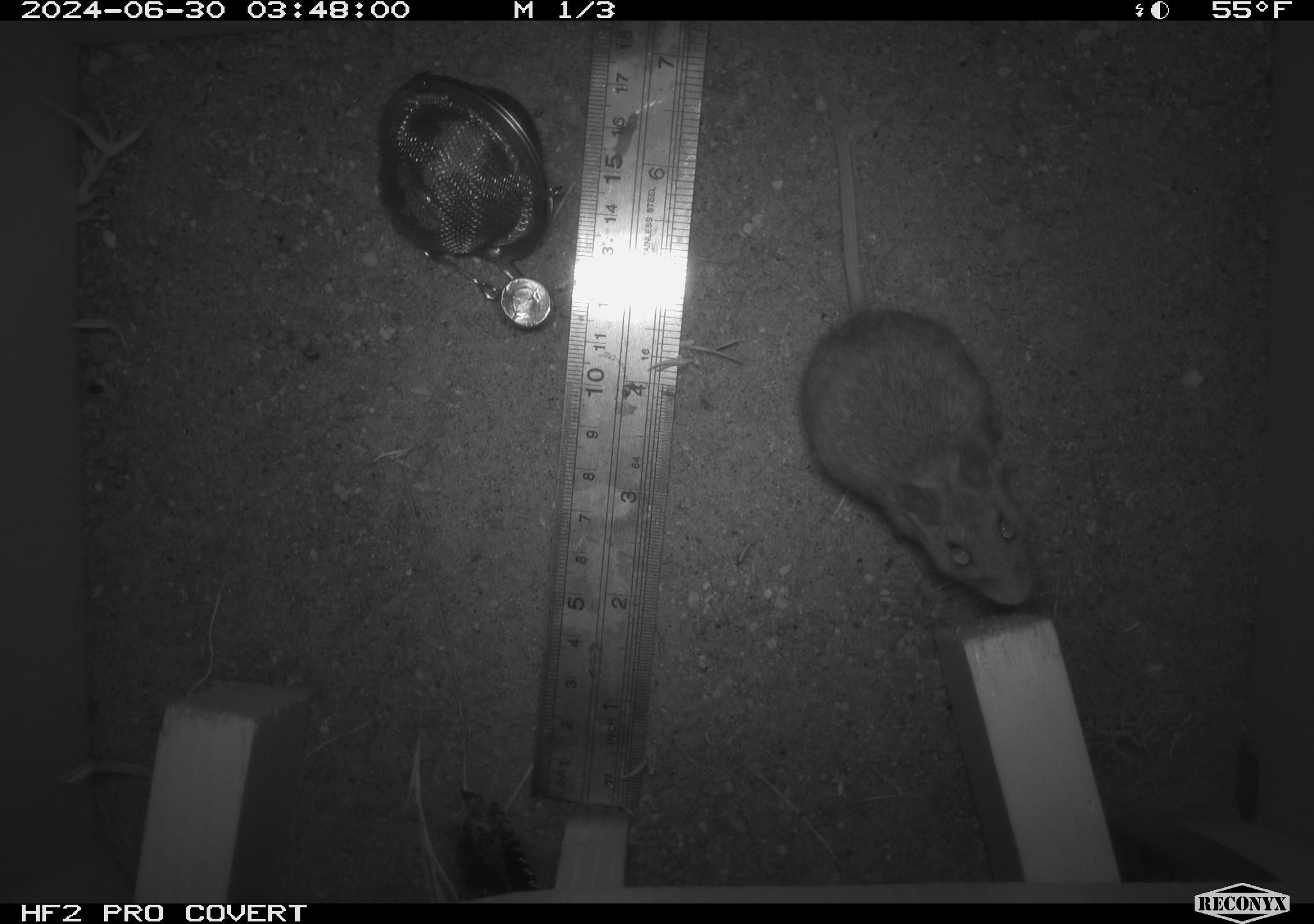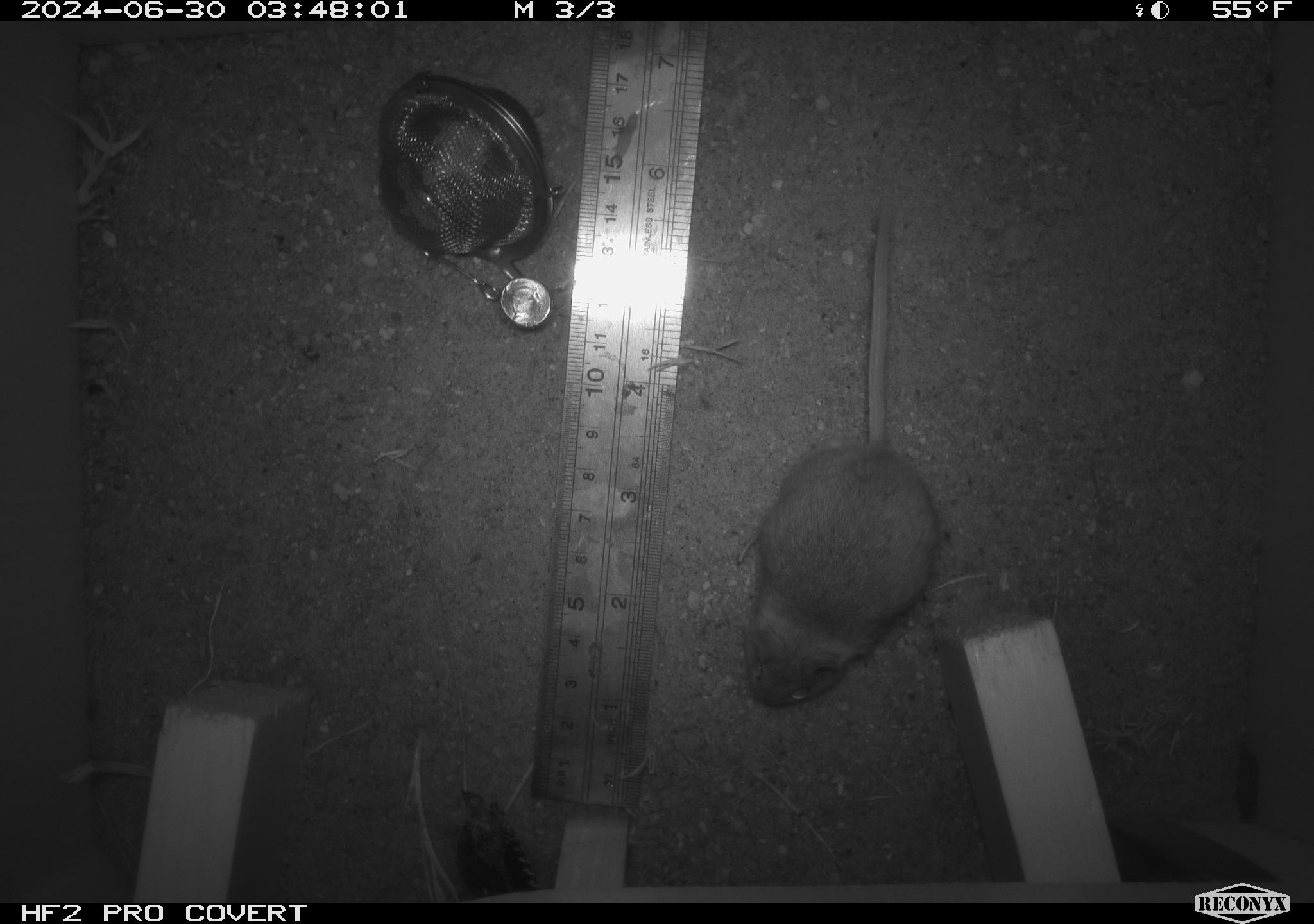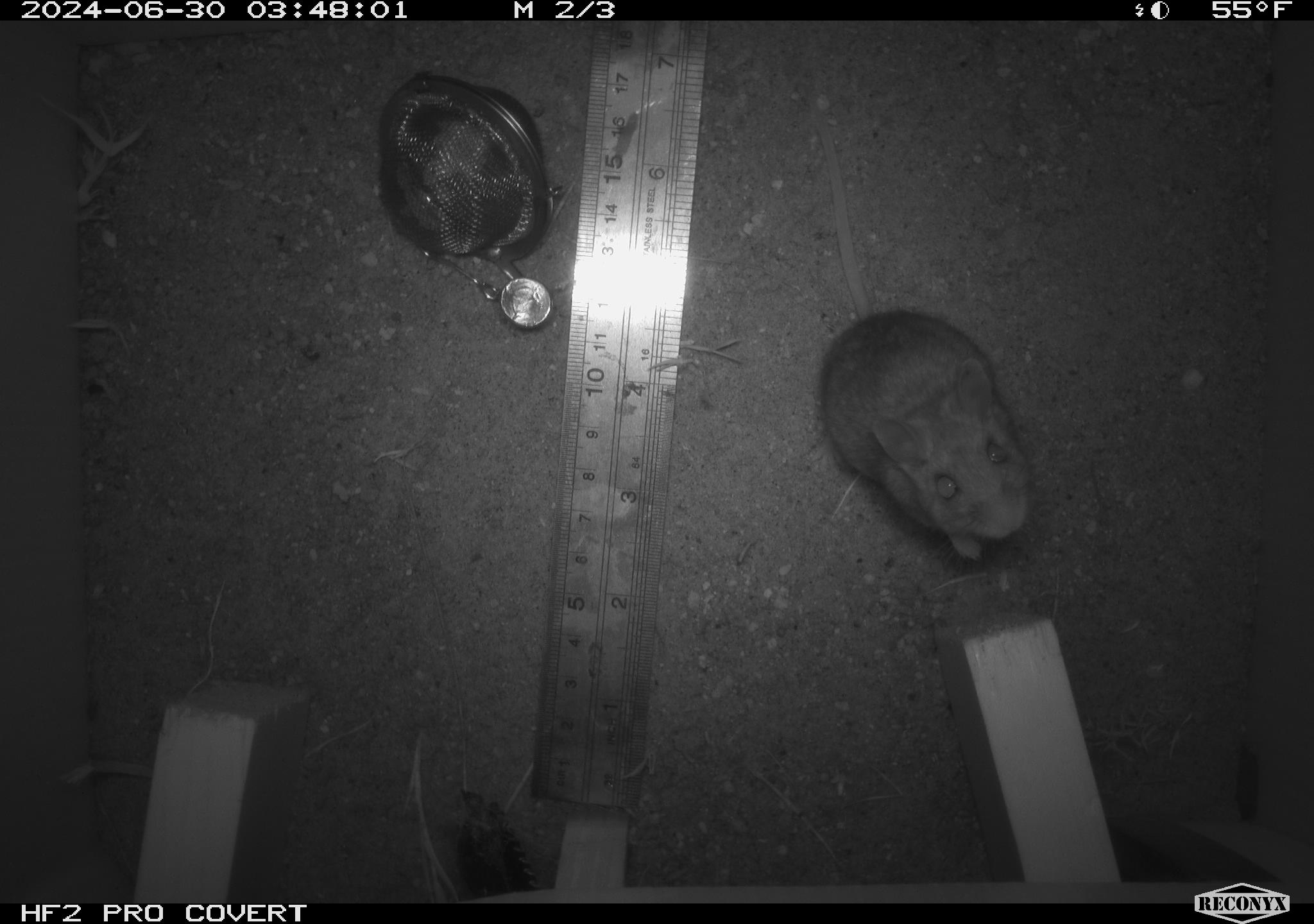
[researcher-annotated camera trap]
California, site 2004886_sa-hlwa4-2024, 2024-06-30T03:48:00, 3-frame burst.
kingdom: Animalia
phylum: Chordata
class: Mammalia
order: Rodentia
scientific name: Rodentia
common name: mouse species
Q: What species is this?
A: Mouse species (Rodentia).